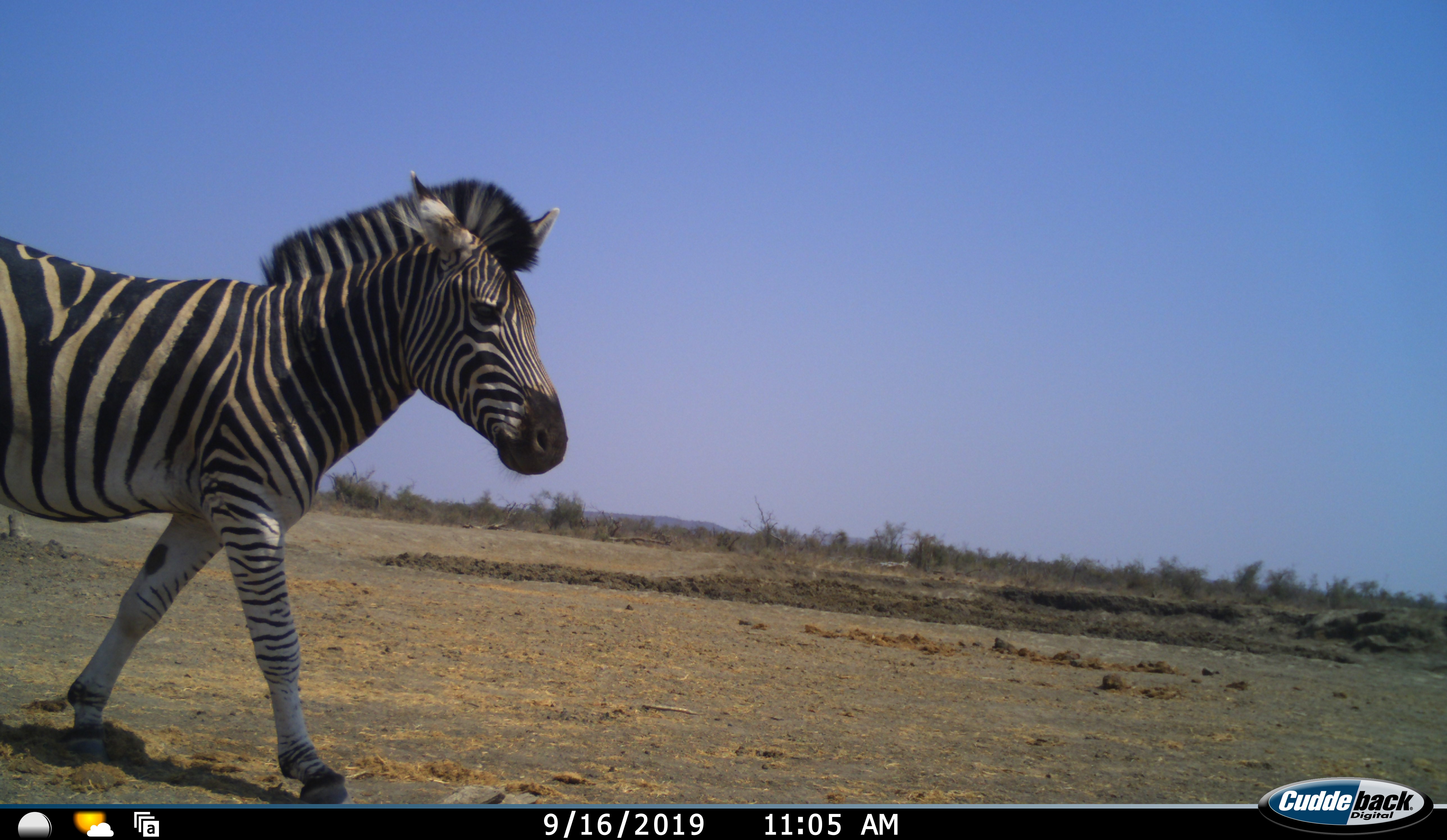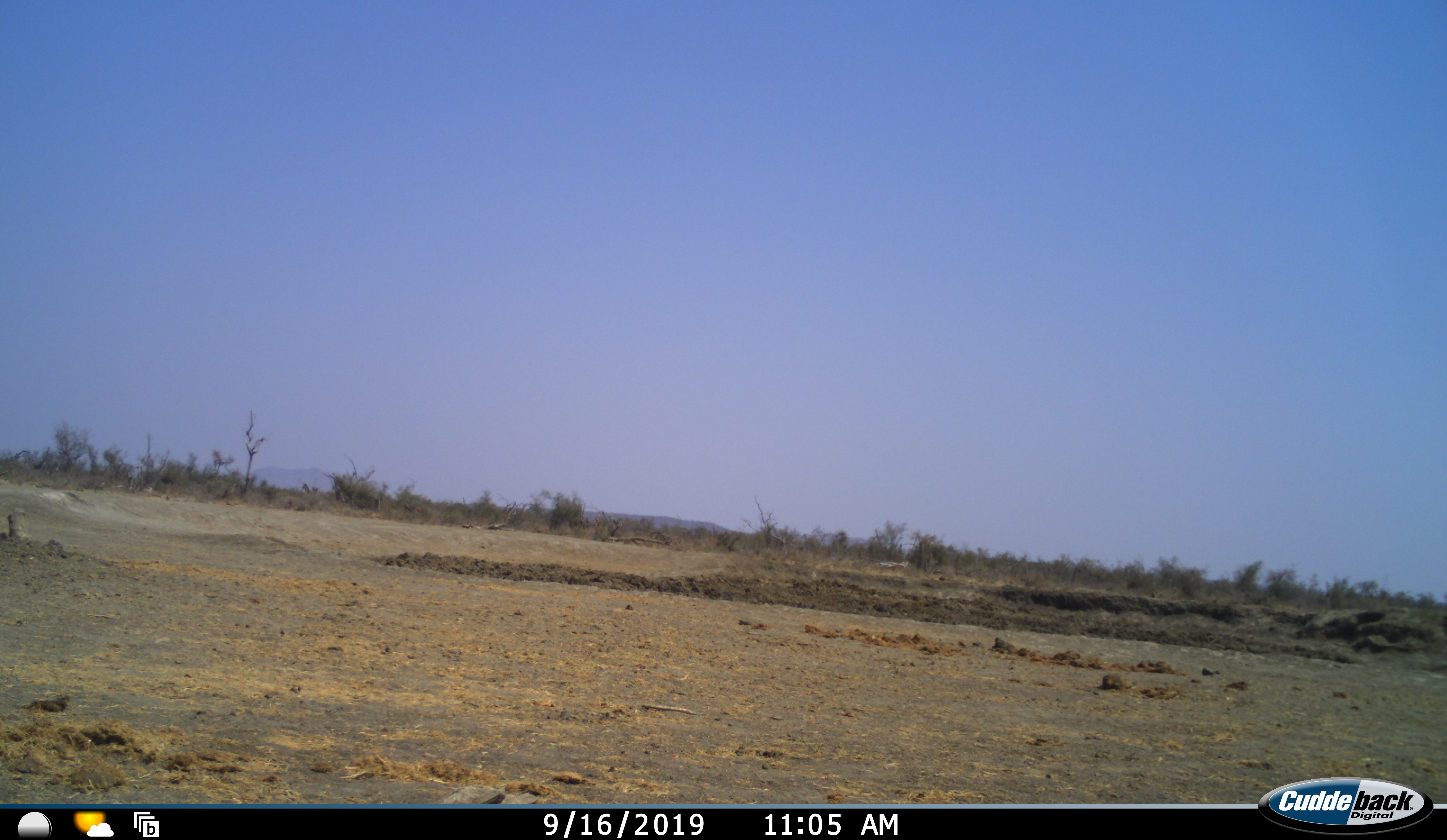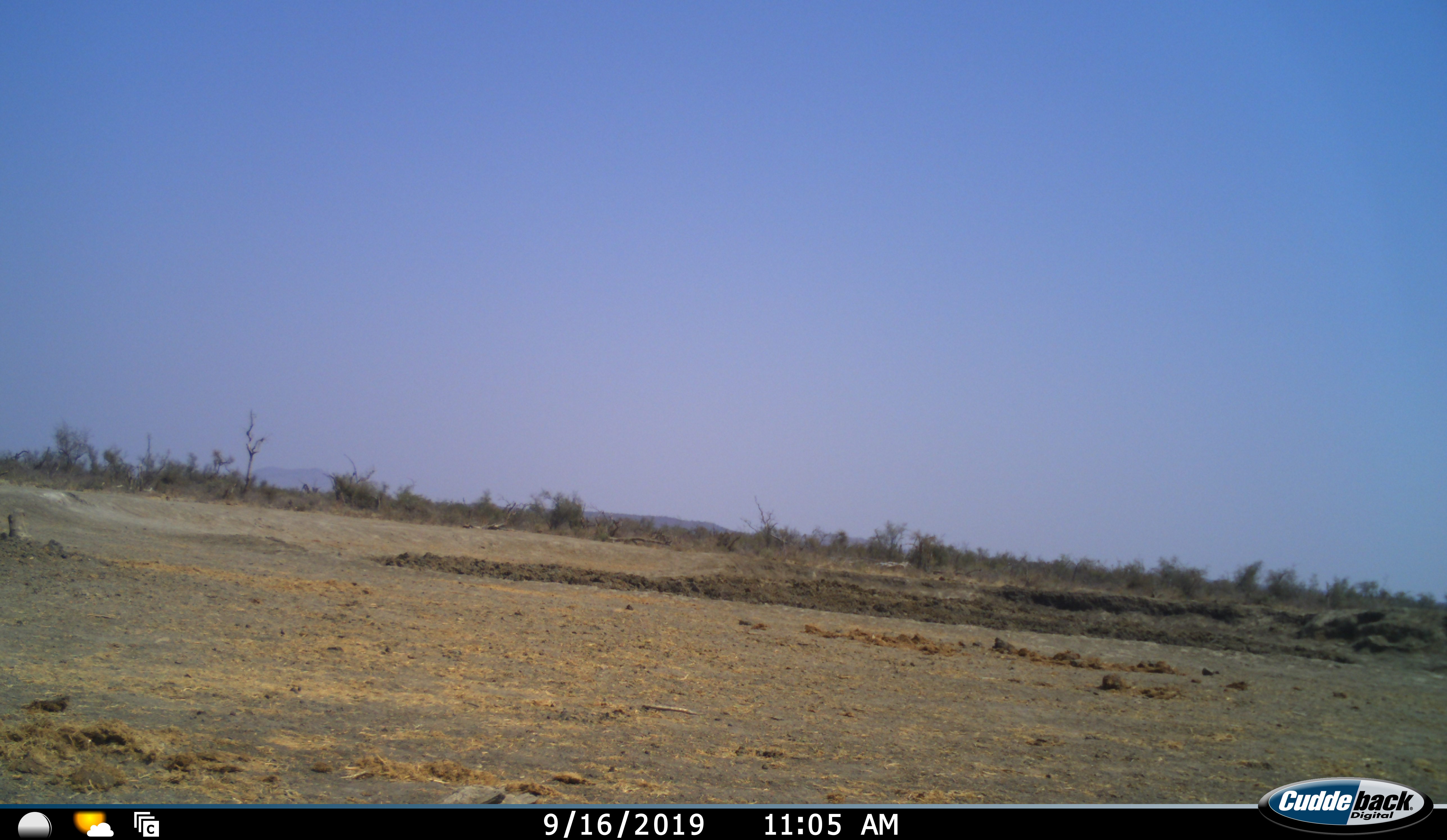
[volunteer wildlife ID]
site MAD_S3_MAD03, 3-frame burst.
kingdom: Animalia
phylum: Chordata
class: Mammalia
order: Perissodactyla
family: Equidae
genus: Equus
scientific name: Equus quagga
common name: plains zebra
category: zebraplains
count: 1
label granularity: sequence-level